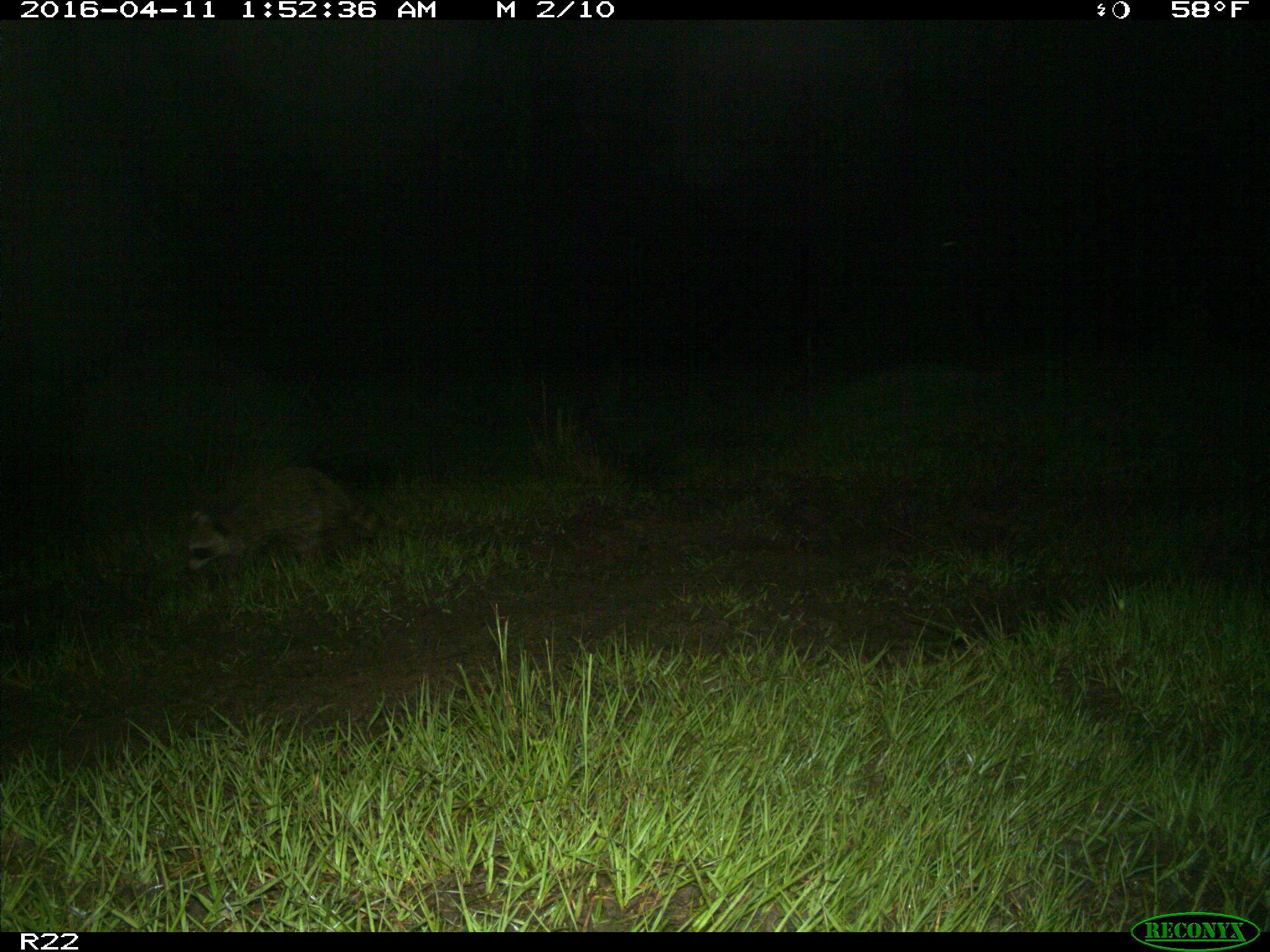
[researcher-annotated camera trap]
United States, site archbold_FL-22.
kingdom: Animalia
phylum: Chordata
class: Mammalia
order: Carnivora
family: Procyonidae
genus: Procyon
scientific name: Procyon lotor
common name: common raccoon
Procyon lotor (common raccoon).